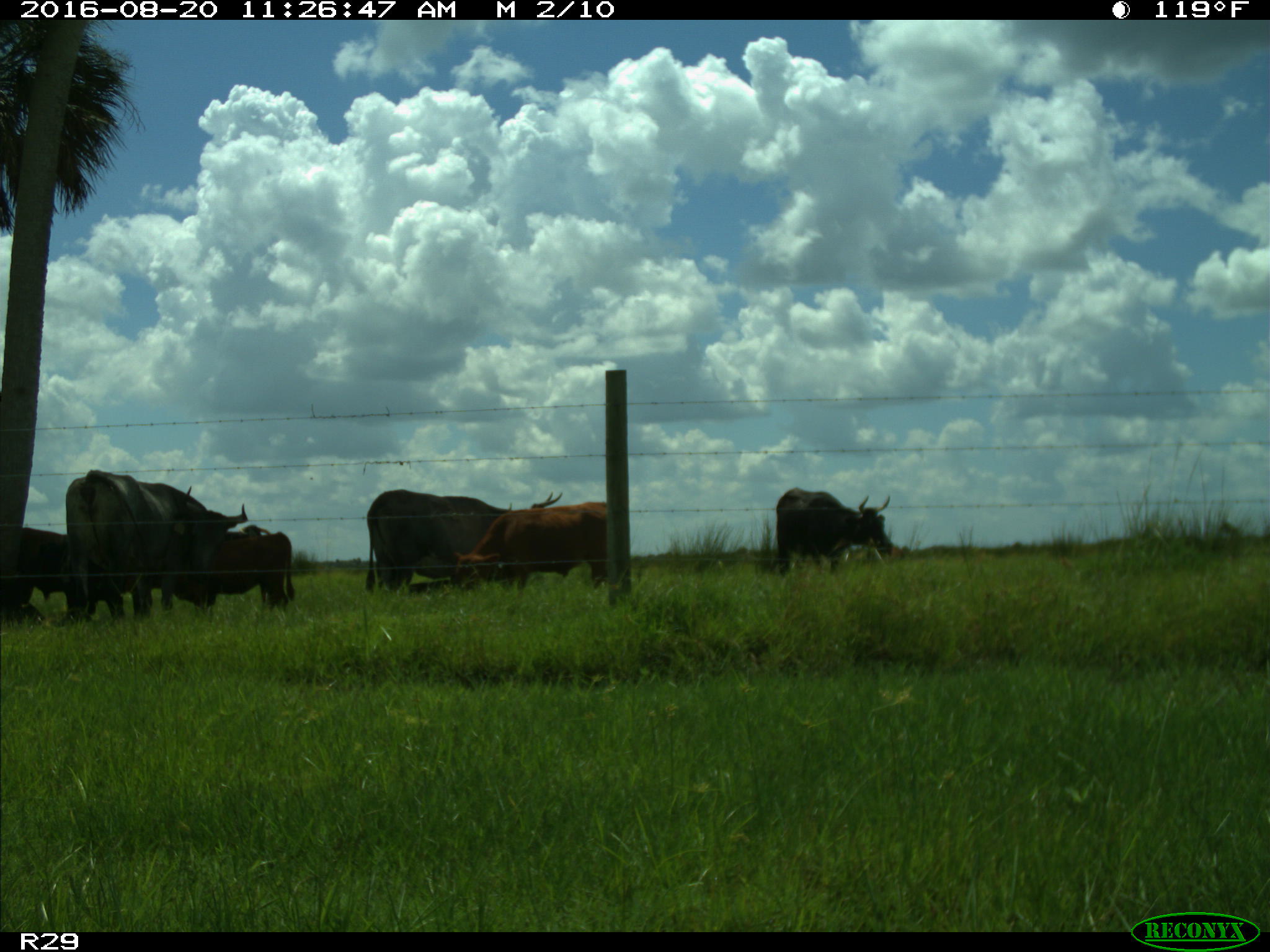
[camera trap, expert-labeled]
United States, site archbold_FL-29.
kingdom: Animalia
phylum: Chordata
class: Mammalia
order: Artiodactyla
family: Bovidae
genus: Bos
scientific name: Bos taurus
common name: domestic cow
Bos taurus (domestic cow).